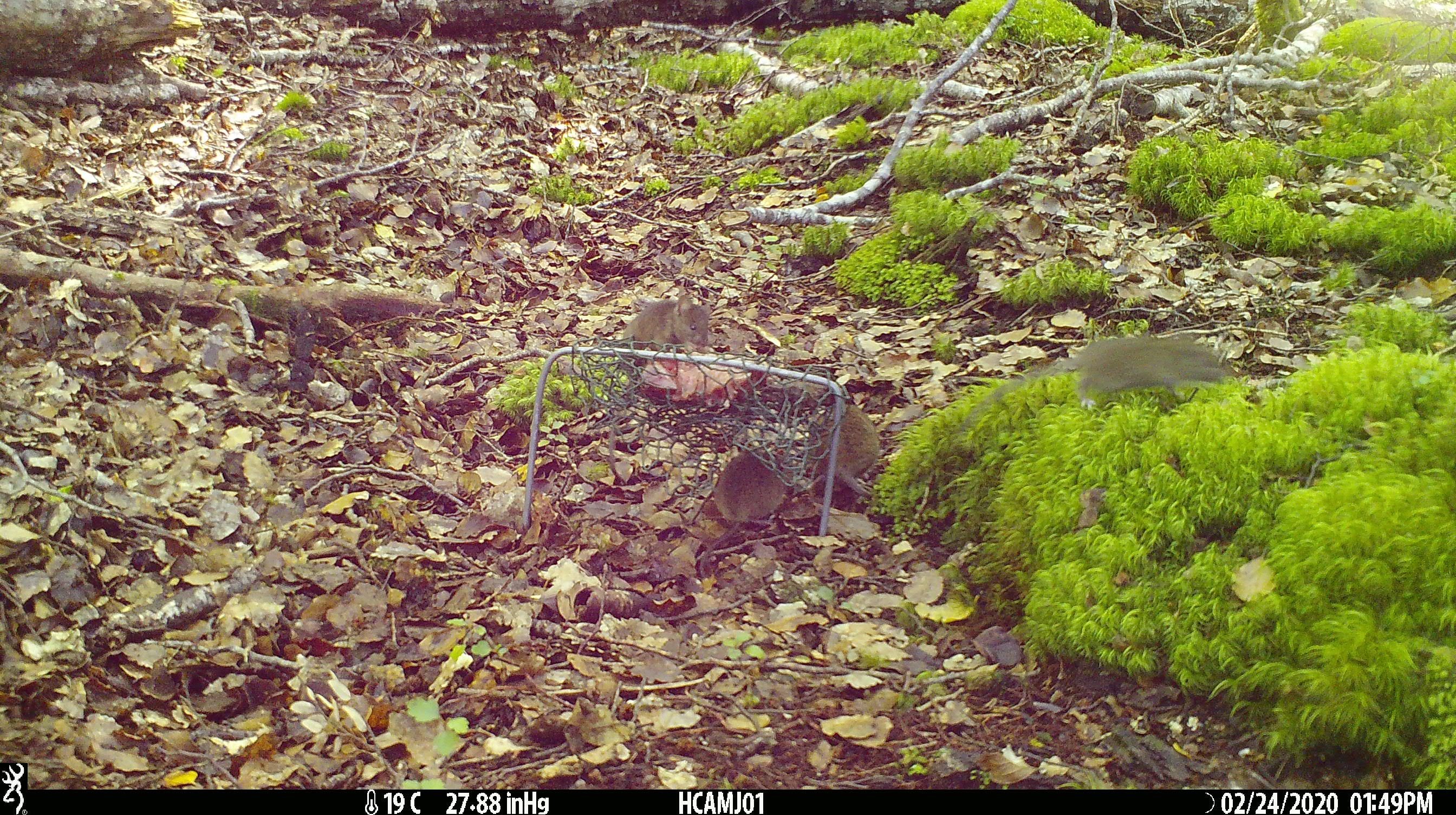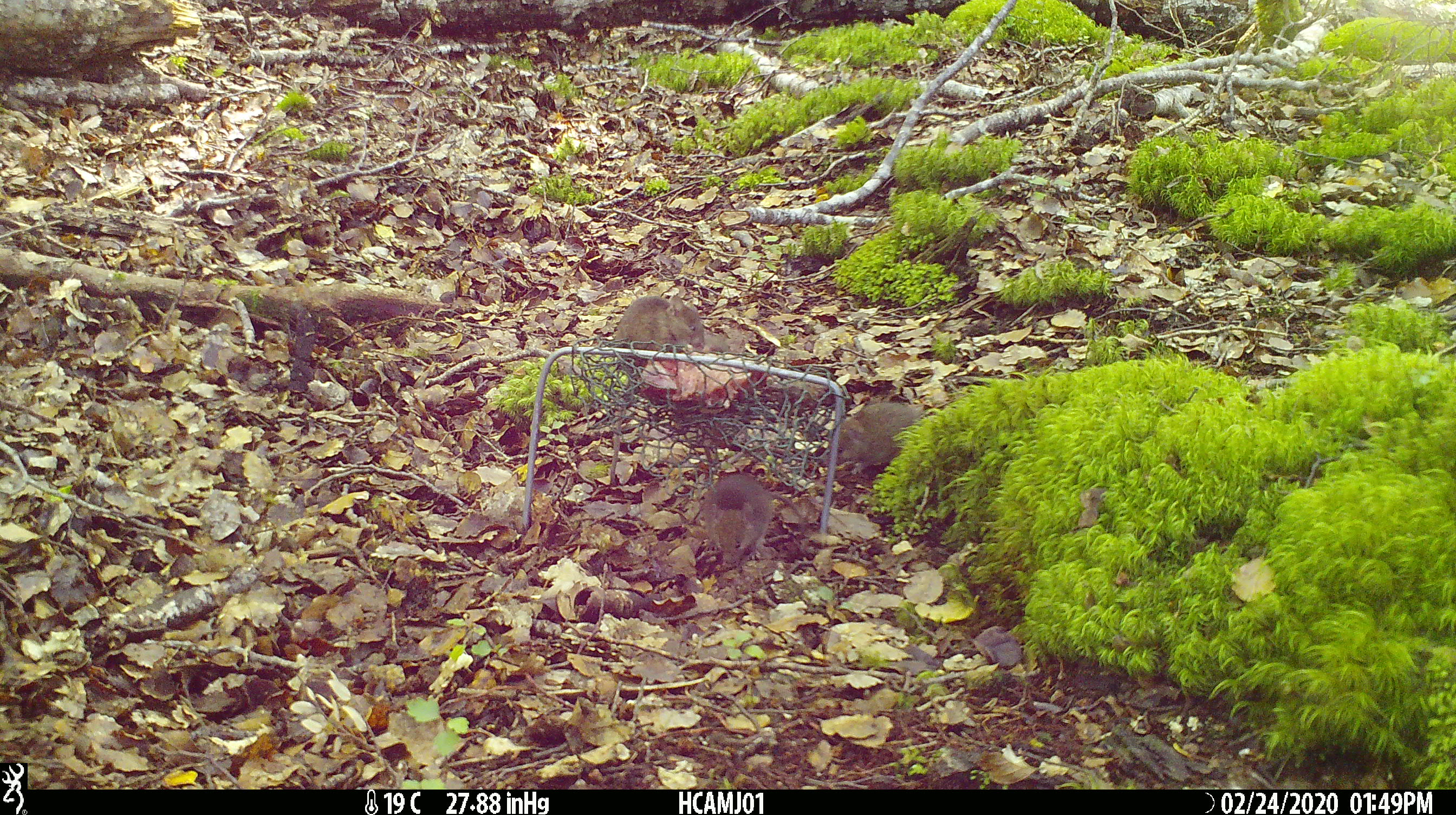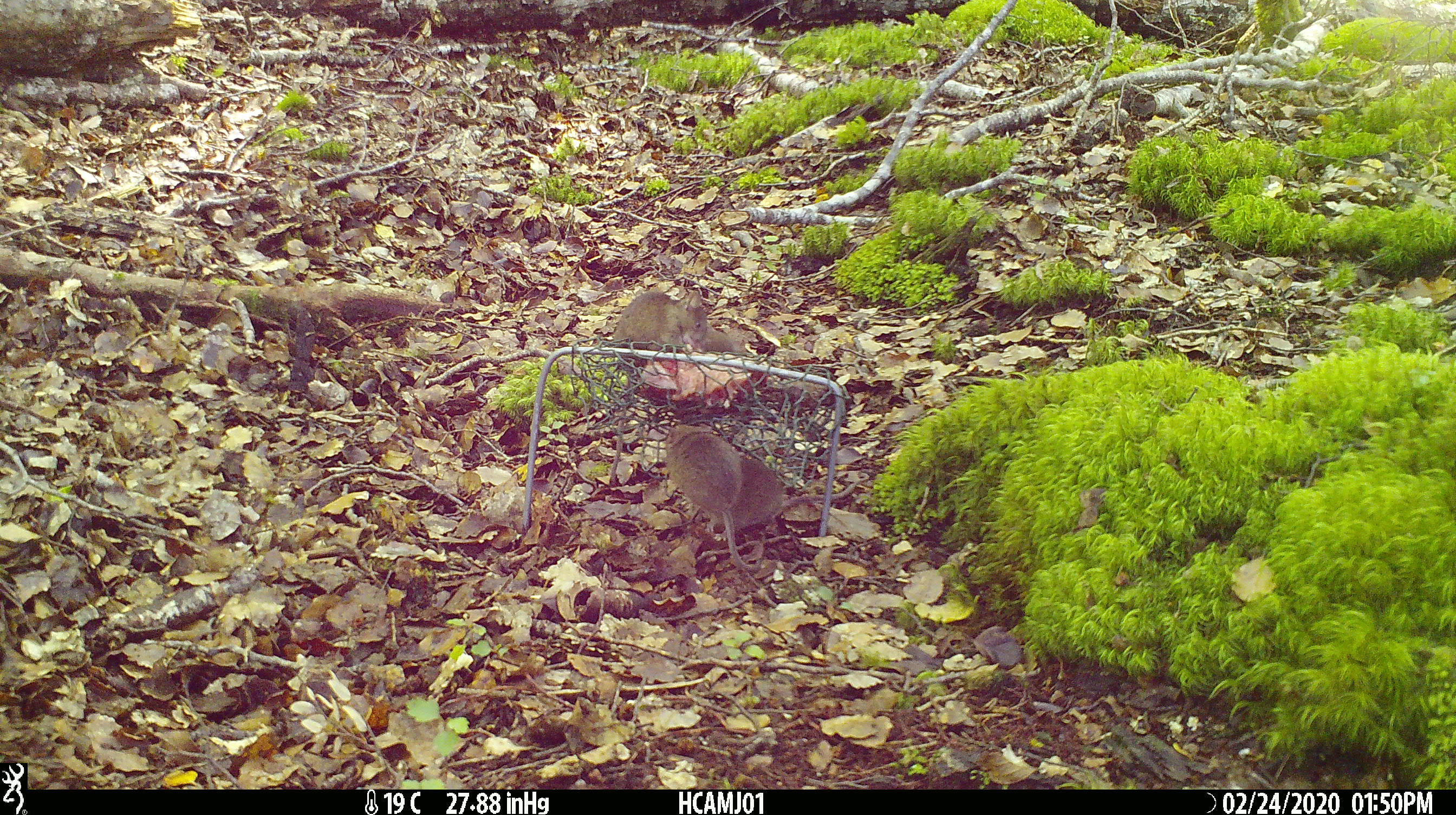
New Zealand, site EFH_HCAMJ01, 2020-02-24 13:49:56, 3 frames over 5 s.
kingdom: Animalia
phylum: Chordata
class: Mammalia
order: Rodentia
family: Muridae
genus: Mus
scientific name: Mus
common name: mouse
Mouse (Mus).